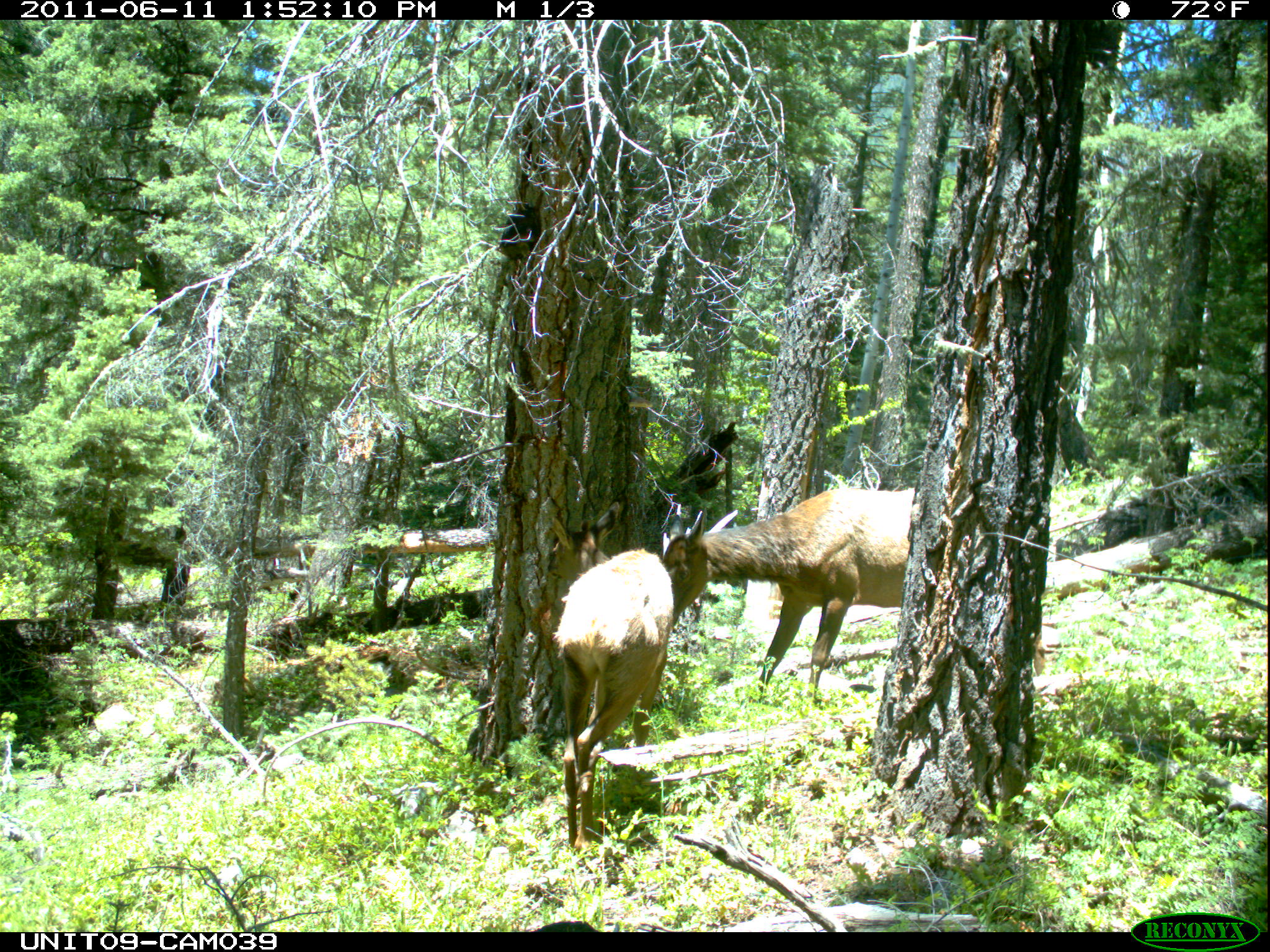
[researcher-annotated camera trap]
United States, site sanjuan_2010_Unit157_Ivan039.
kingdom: Animalia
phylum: Chordata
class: Mammalia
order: Artiodactyla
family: Cervidae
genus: Cervus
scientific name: Cervus elaphus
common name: red deer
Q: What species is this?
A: Cervus elaphus (red deer).